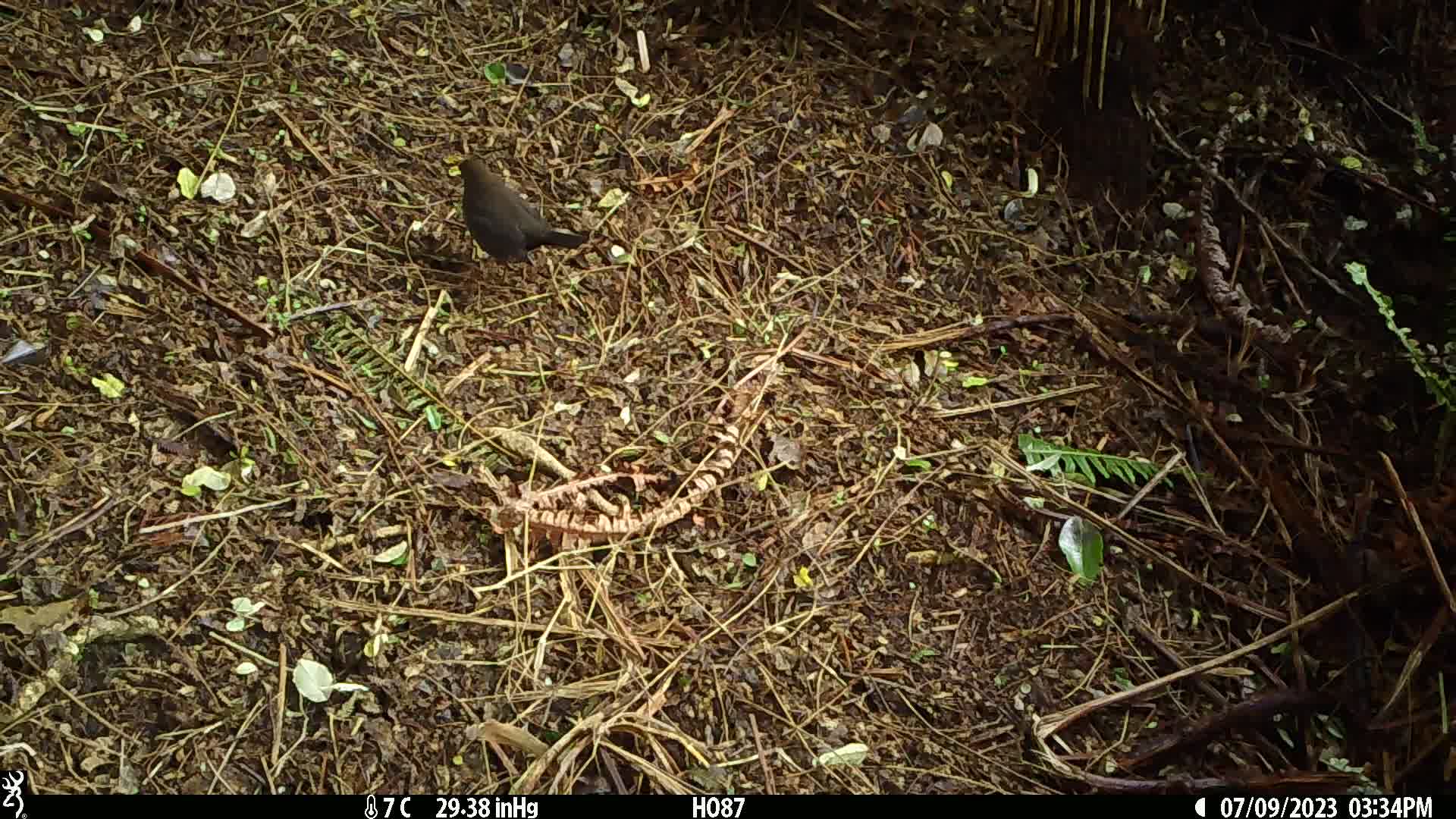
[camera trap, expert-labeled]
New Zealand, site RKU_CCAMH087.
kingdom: Animalia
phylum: Chordata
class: Aves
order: Passeriformes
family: Turdidae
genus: Turdus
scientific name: Turdus merula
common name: eurasian blackbird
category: blackbird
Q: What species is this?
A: Blackbird (eurasian blackbird) (Turdus merula).